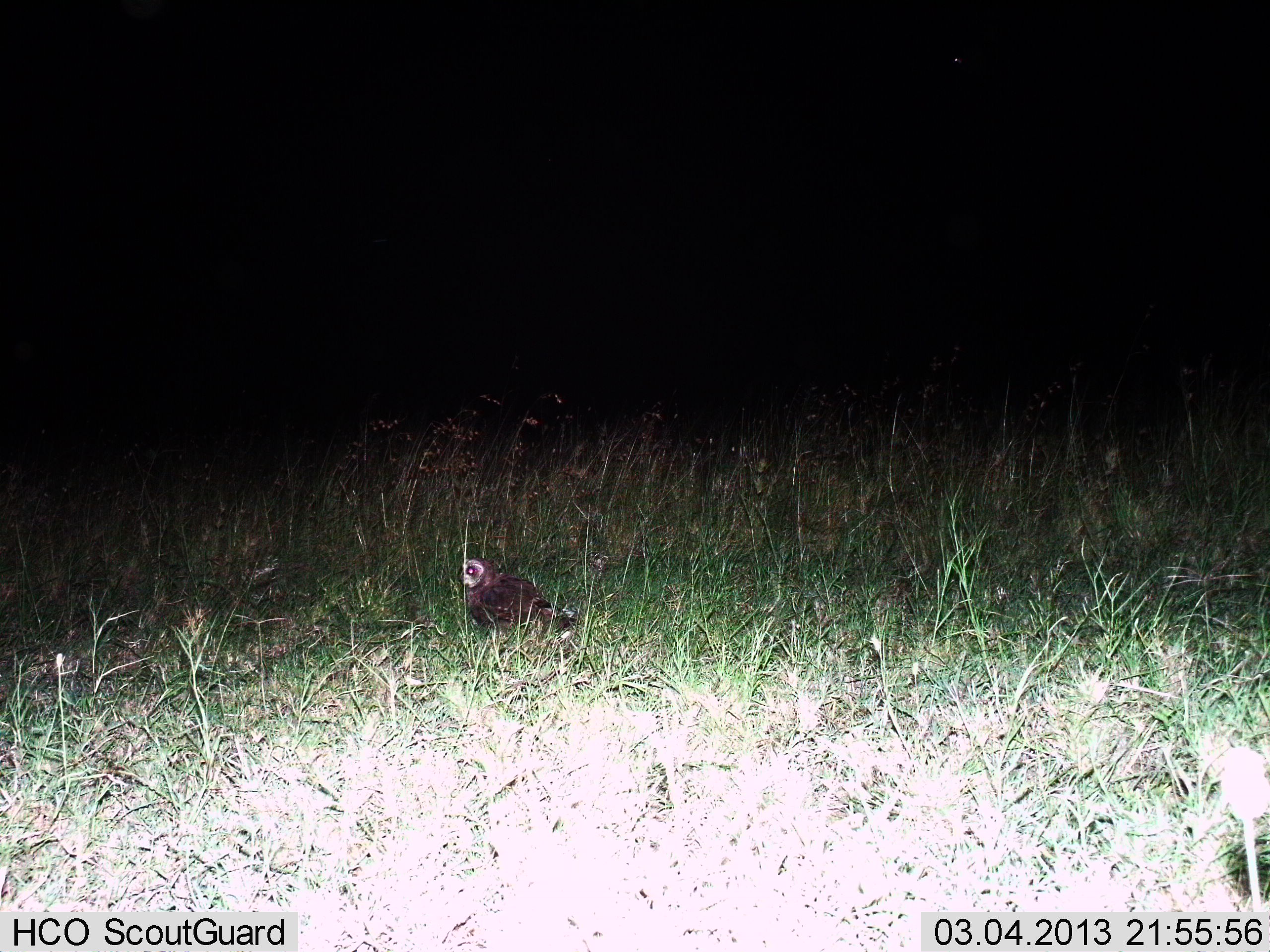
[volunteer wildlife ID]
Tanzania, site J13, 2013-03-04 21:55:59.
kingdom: Animalia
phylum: Chordata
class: Aves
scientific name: Aves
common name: bird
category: otherbird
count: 1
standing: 95%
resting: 5%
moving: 0%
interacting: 0%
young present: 0%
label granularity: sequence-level